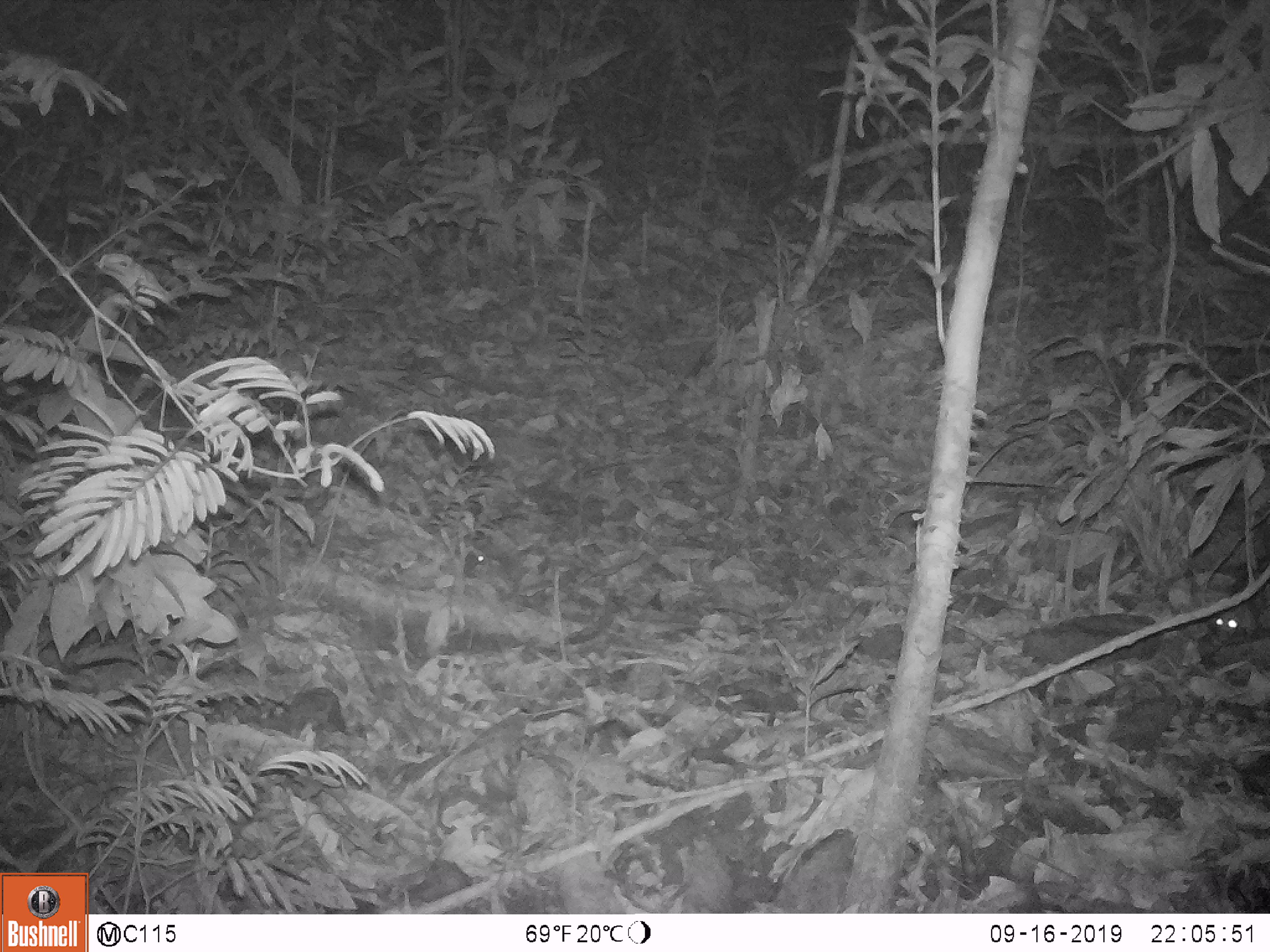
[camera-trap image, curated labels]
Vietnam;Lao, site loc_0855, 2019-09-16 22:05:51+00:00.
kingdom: Animalia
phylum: Chordata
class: Mammalia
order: Rodentia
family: Muridae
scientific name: Muridae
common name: old-world mice and rats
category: unidentified murid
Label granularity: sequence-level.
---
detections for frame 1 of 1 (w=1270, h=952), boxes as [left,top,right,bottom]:
unidentified murid: [1212,604,1257,644]; [464,552,484,577]